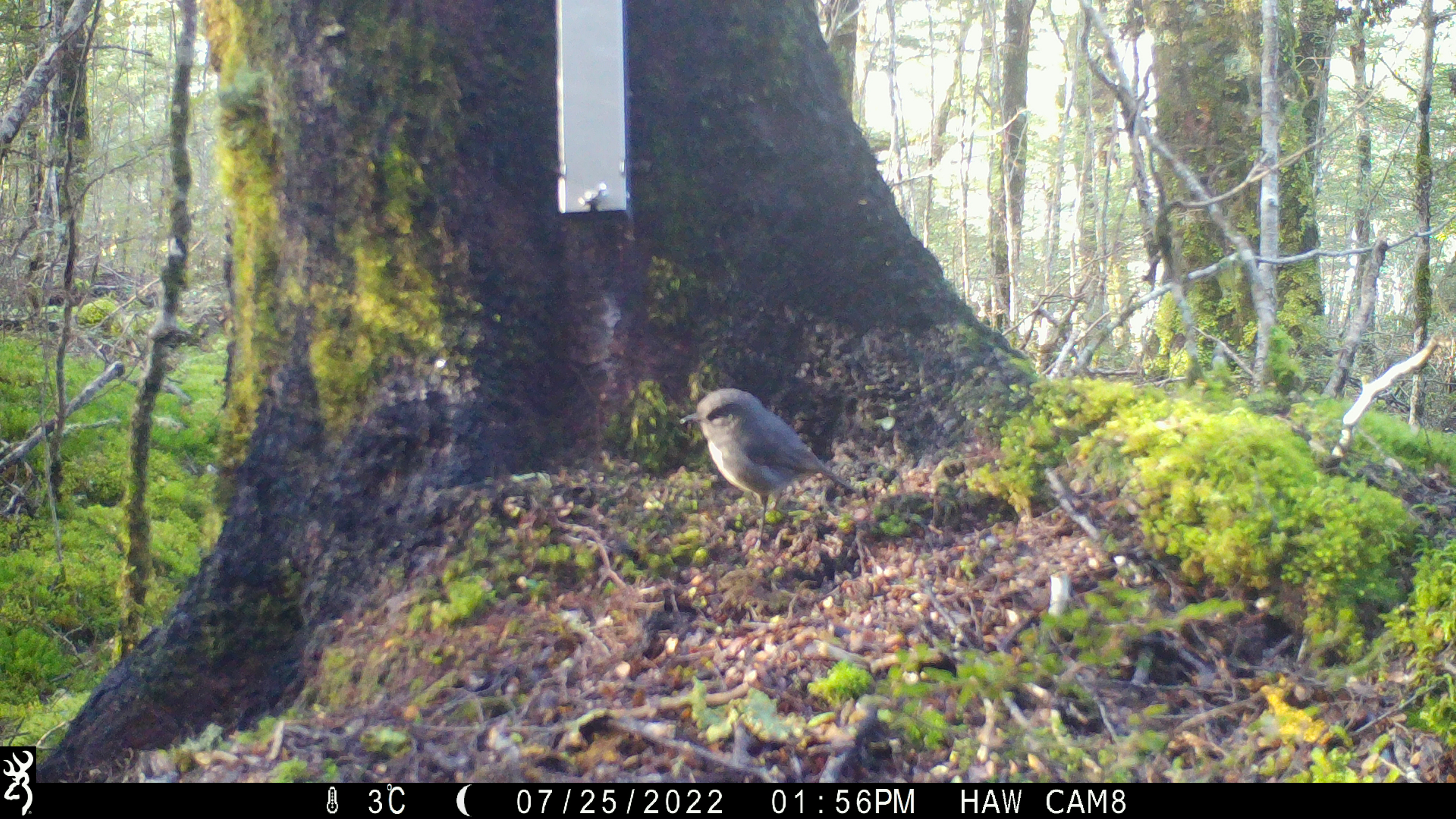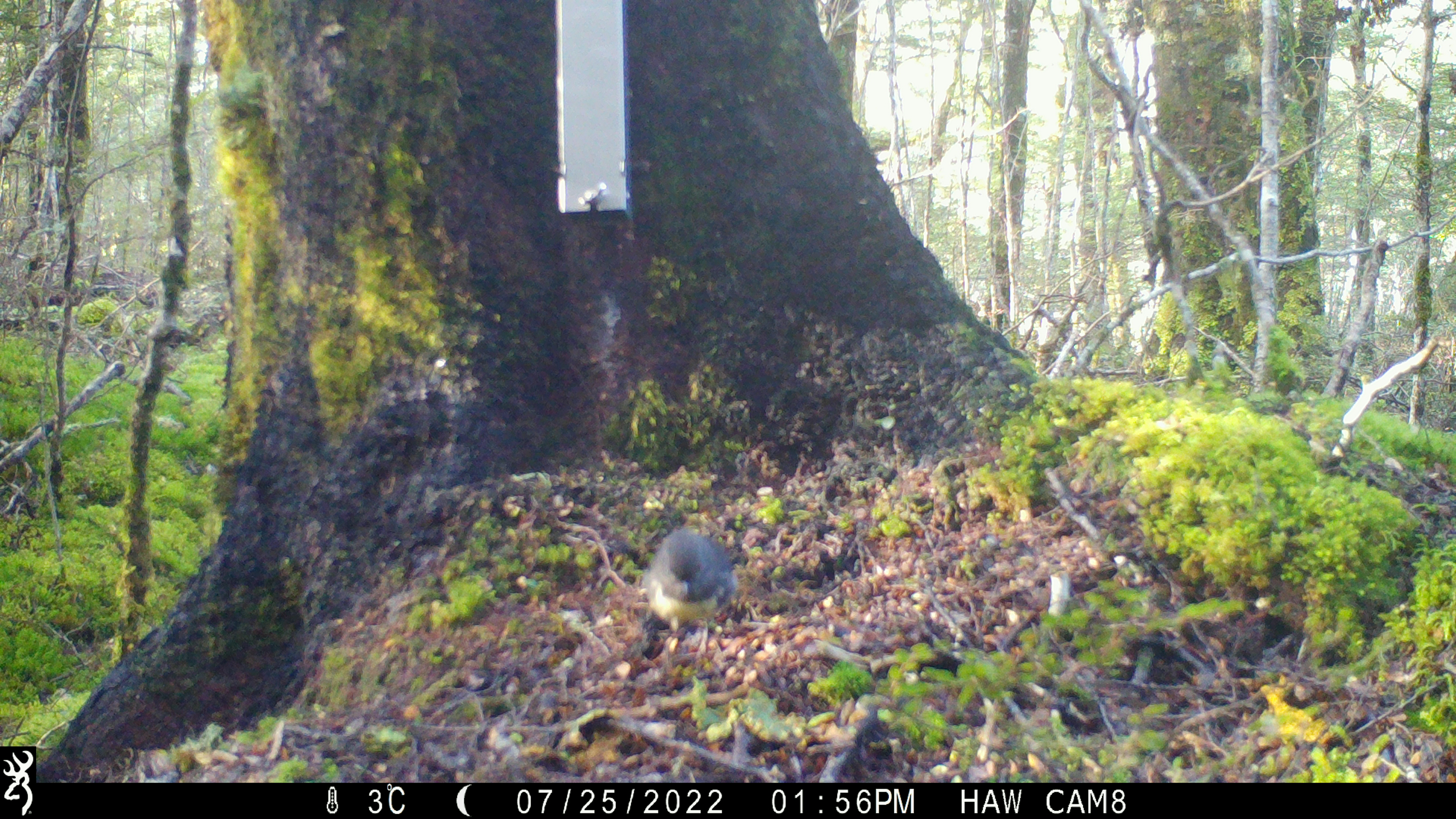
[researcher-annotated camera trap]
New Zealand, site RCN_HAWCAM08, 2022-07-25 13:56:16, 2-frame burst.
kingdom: Animalia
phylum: Chordata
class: Aves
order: Passeriformes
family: Petroicidae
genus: Petroica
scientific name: Petroica australis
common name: new zealand robin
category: robin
Robin (new zealand robin) (Petroica australis).